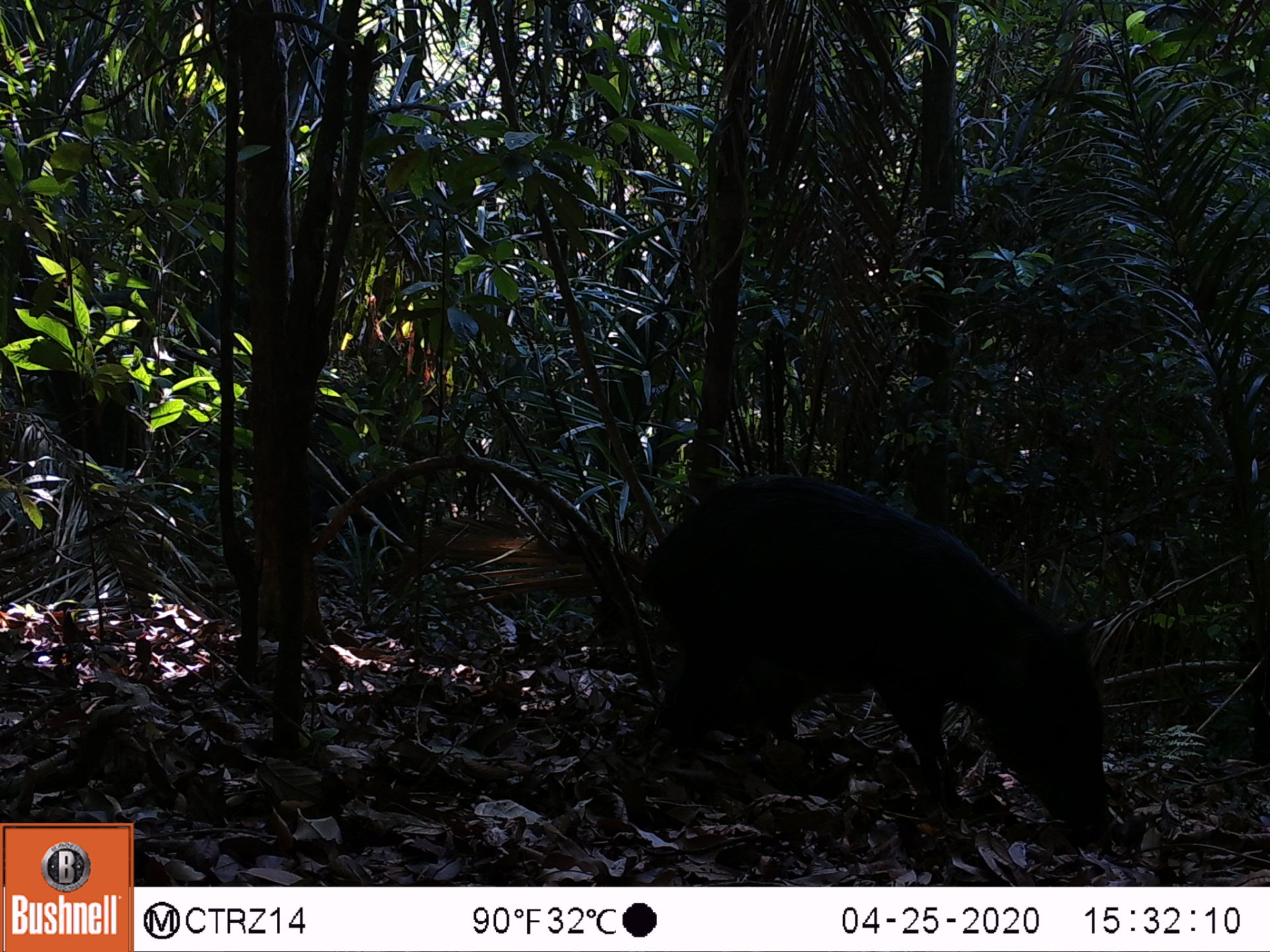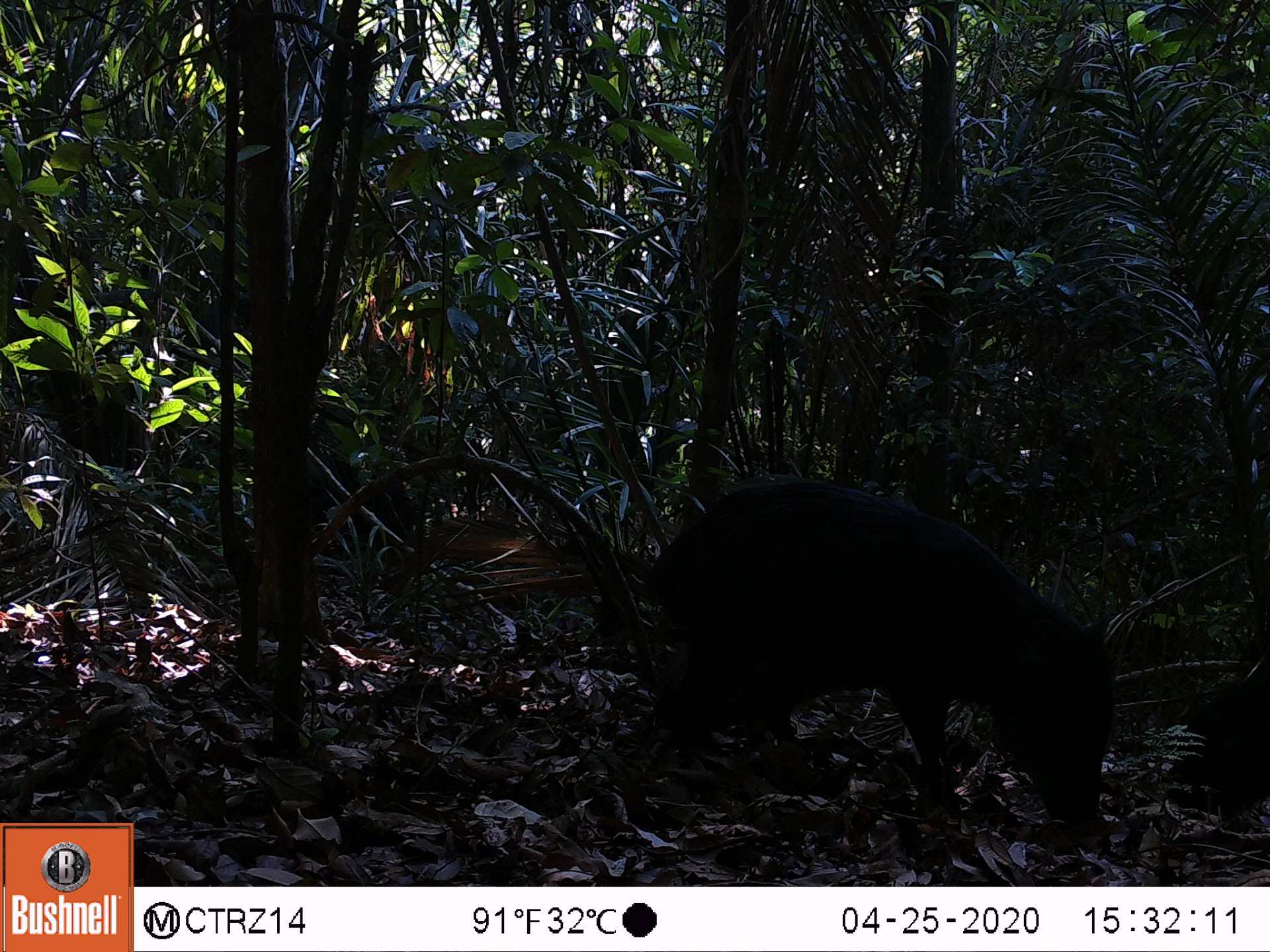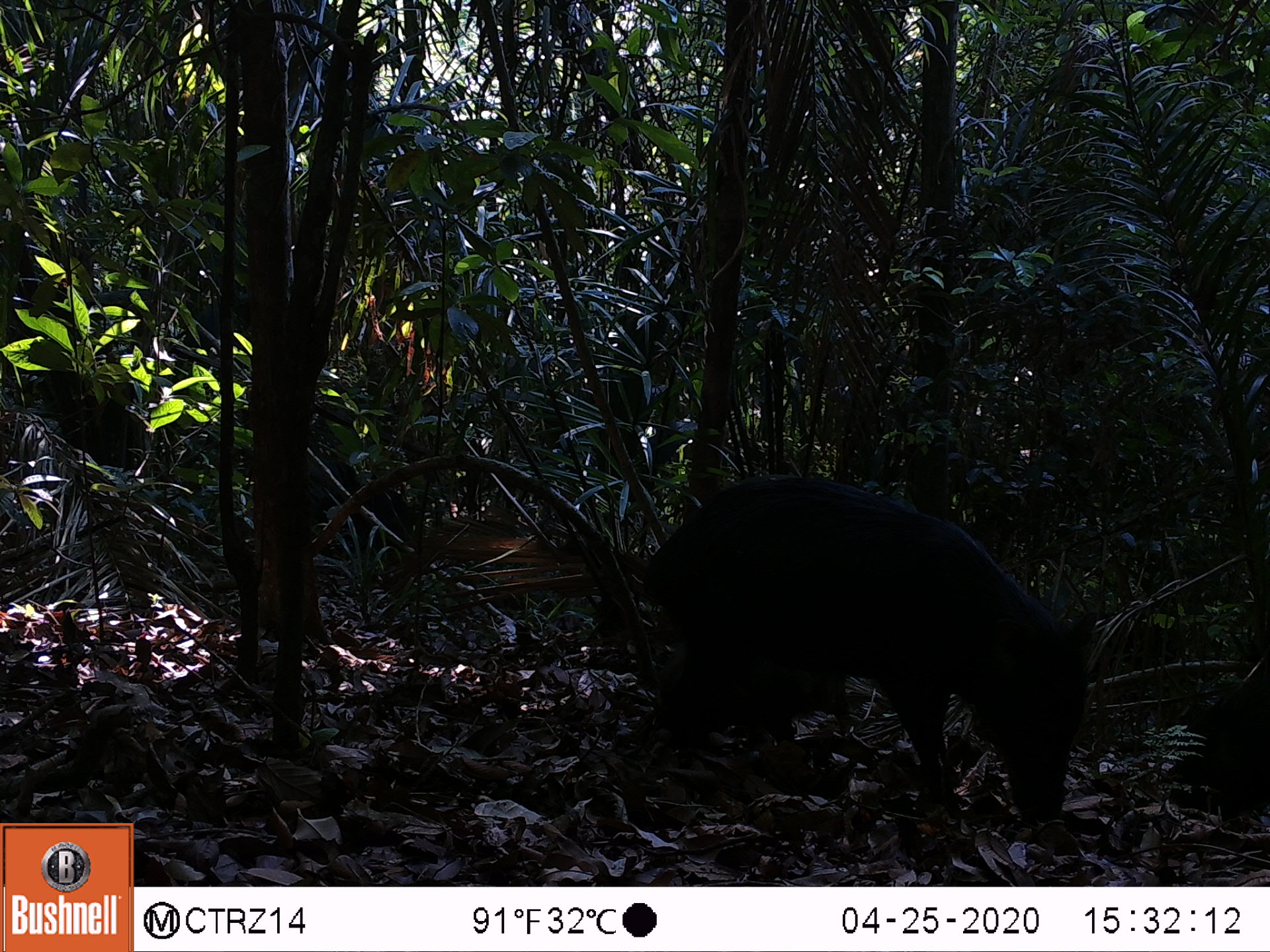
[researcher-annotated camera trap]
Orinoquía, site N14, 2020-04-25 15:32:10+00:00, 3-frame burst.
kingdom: Animalia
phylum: Chordata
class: Mammalia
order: Artiodactyla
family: Tayassuidae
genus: Tayassu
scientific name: Tayassu pecari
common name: white-lipped peccary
White-lipped peccary (Tayassu pecari).